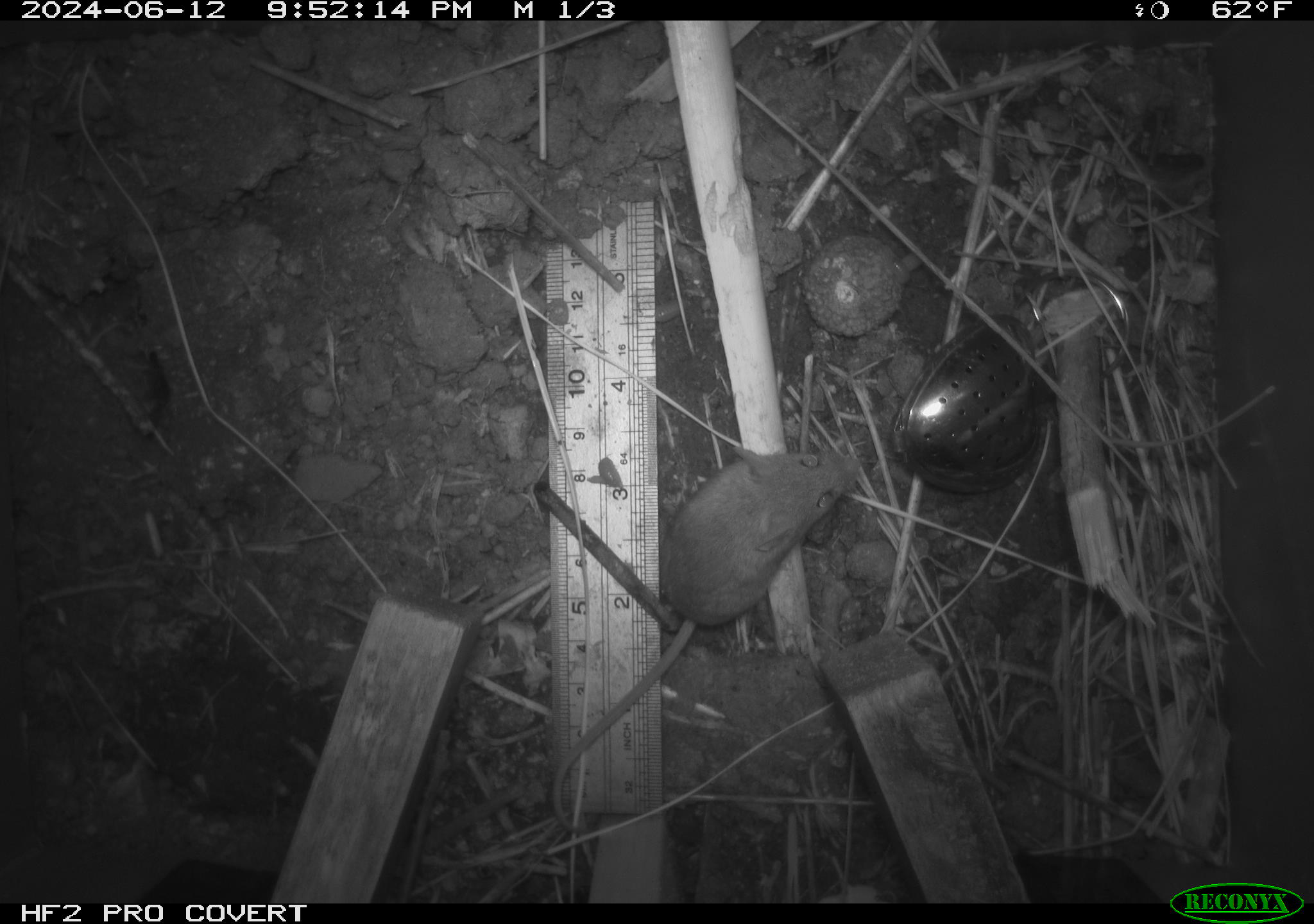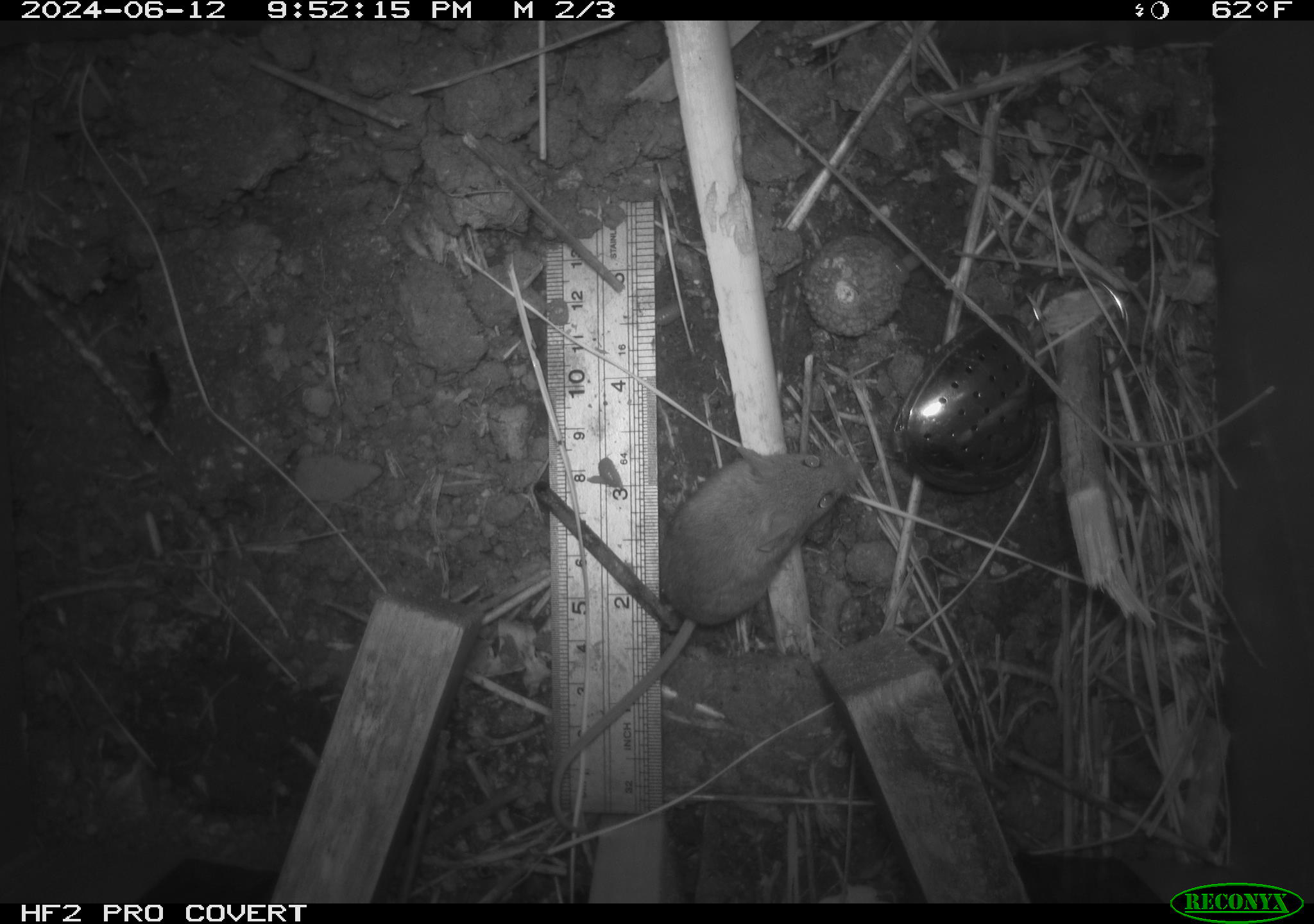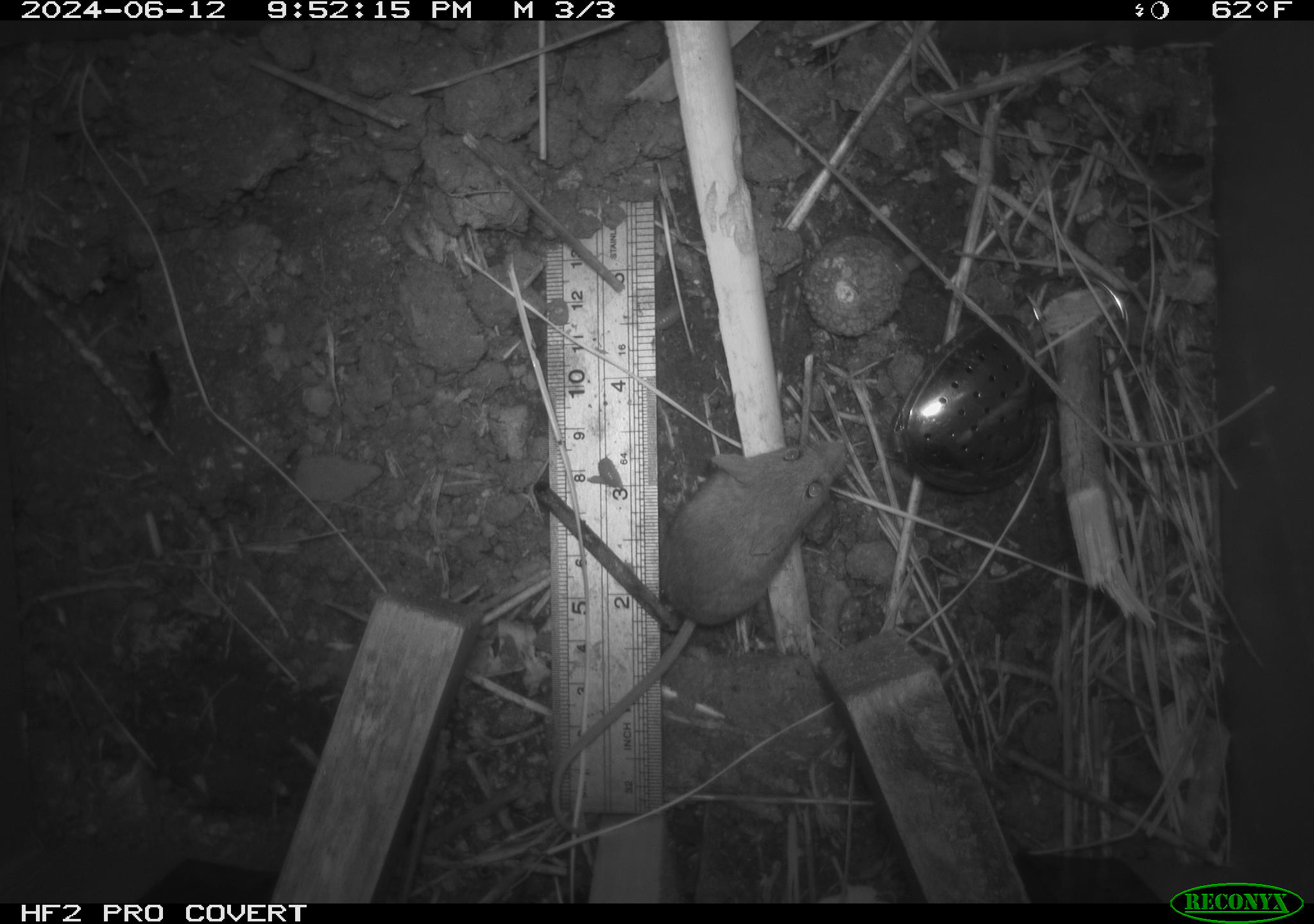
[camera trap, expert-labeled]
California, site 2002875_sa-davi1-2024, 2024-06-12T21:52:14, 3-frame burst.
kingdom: Animalia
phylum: Chordata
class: Mammalia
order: Rodentia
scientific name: Rodentia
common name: mouse species